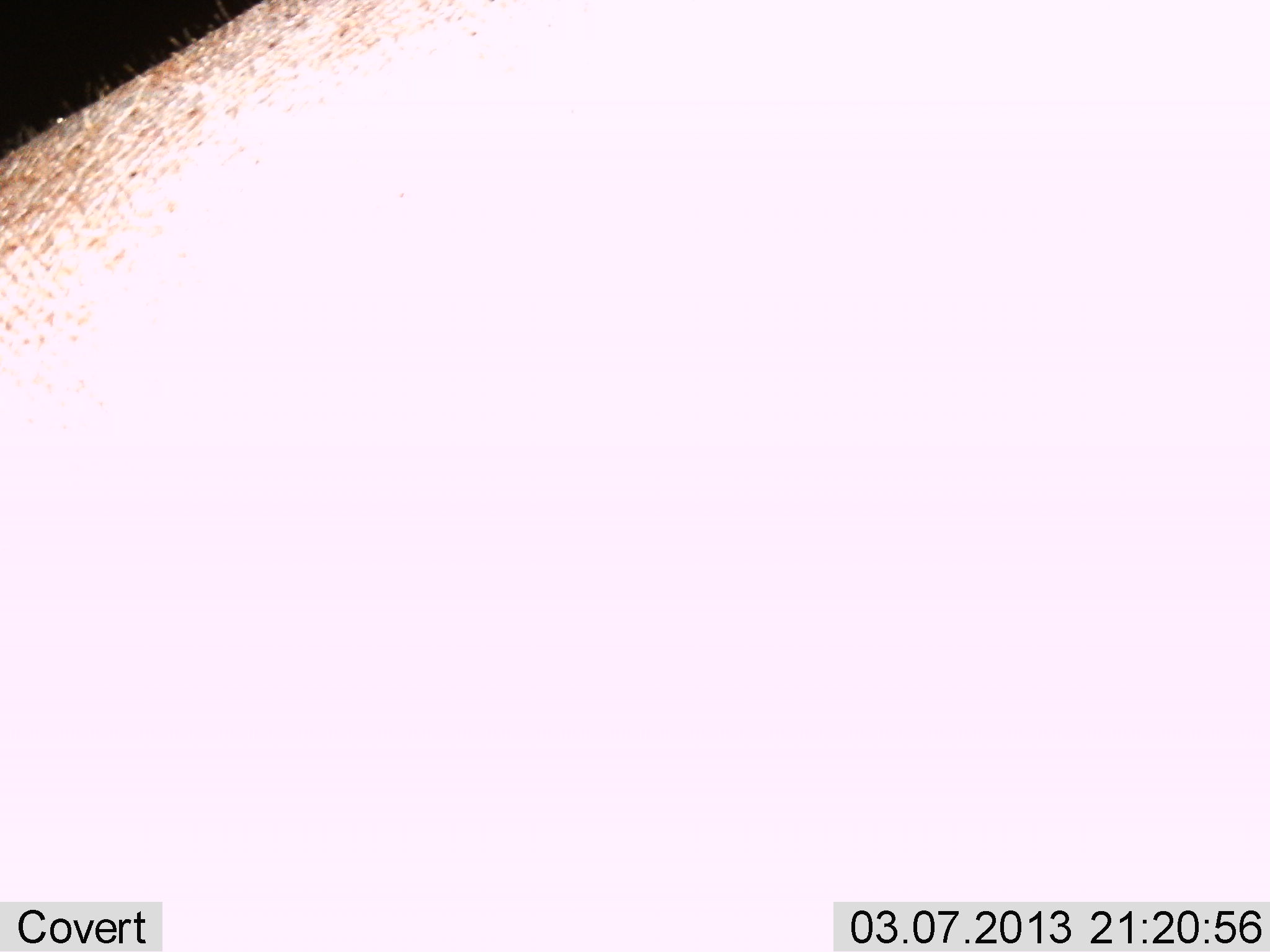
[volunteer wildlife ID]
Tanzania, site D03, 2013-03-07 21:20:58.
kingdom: Animalia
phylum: Chordata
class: Mammalia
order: Artiodactyla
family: Hippopotamidae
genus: Hippopotamus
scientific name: Hippopotamus amphibius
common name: hippopotamus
Hippopotamus (Hippopotamus amphibius), count 1. Behavior (volunteer vote fractions): standing 86%, resting 0%, moving 14%, interacting 0%. Young present (vote fraction): 0%. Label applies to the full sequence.